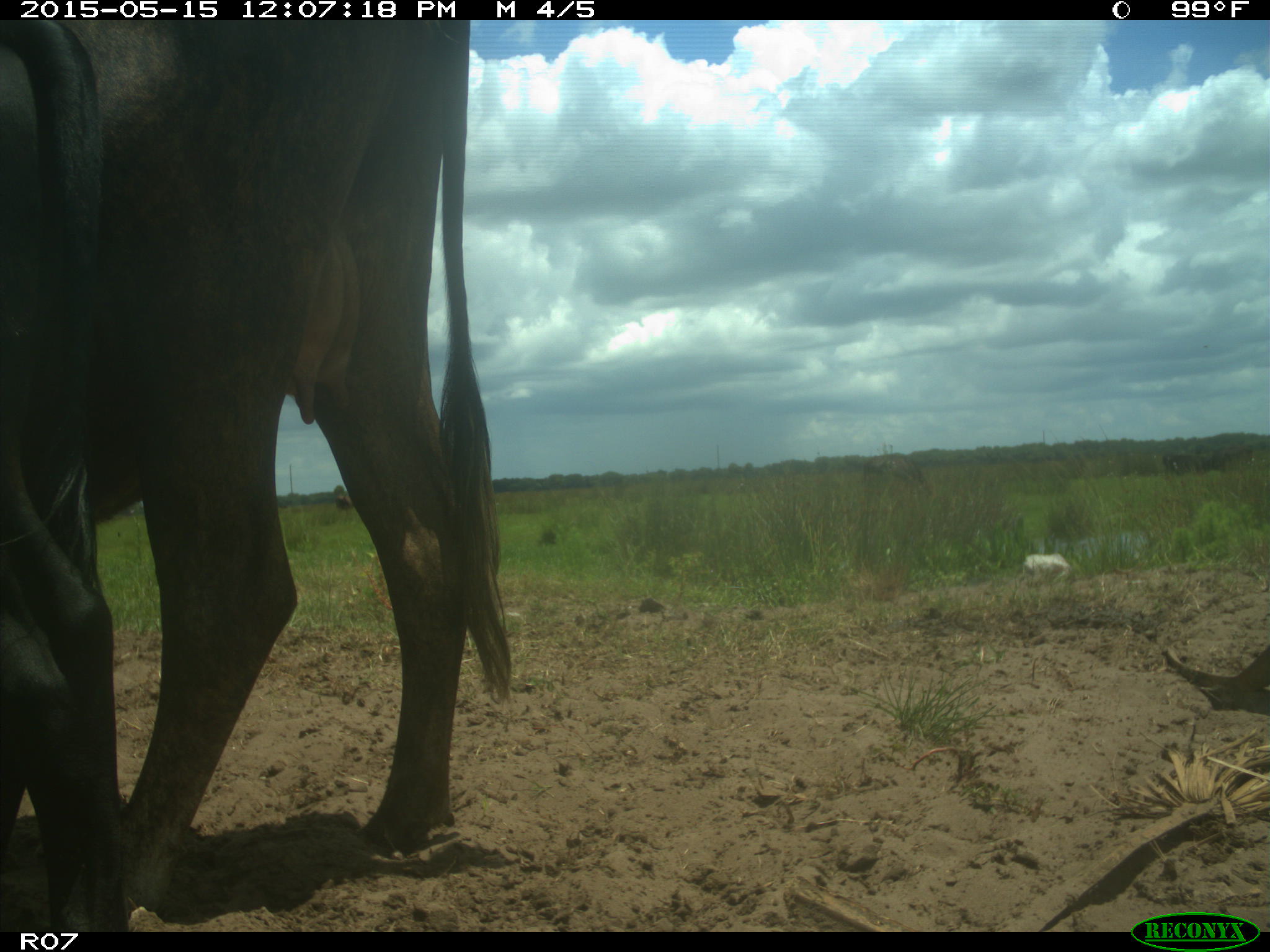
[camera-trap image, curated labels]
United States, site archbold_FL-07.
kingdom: Animalia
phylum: Chordata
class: Mammalia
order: Artiodactyla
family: Bovidae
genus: Bos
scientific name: Bos taurus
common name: domestic cow